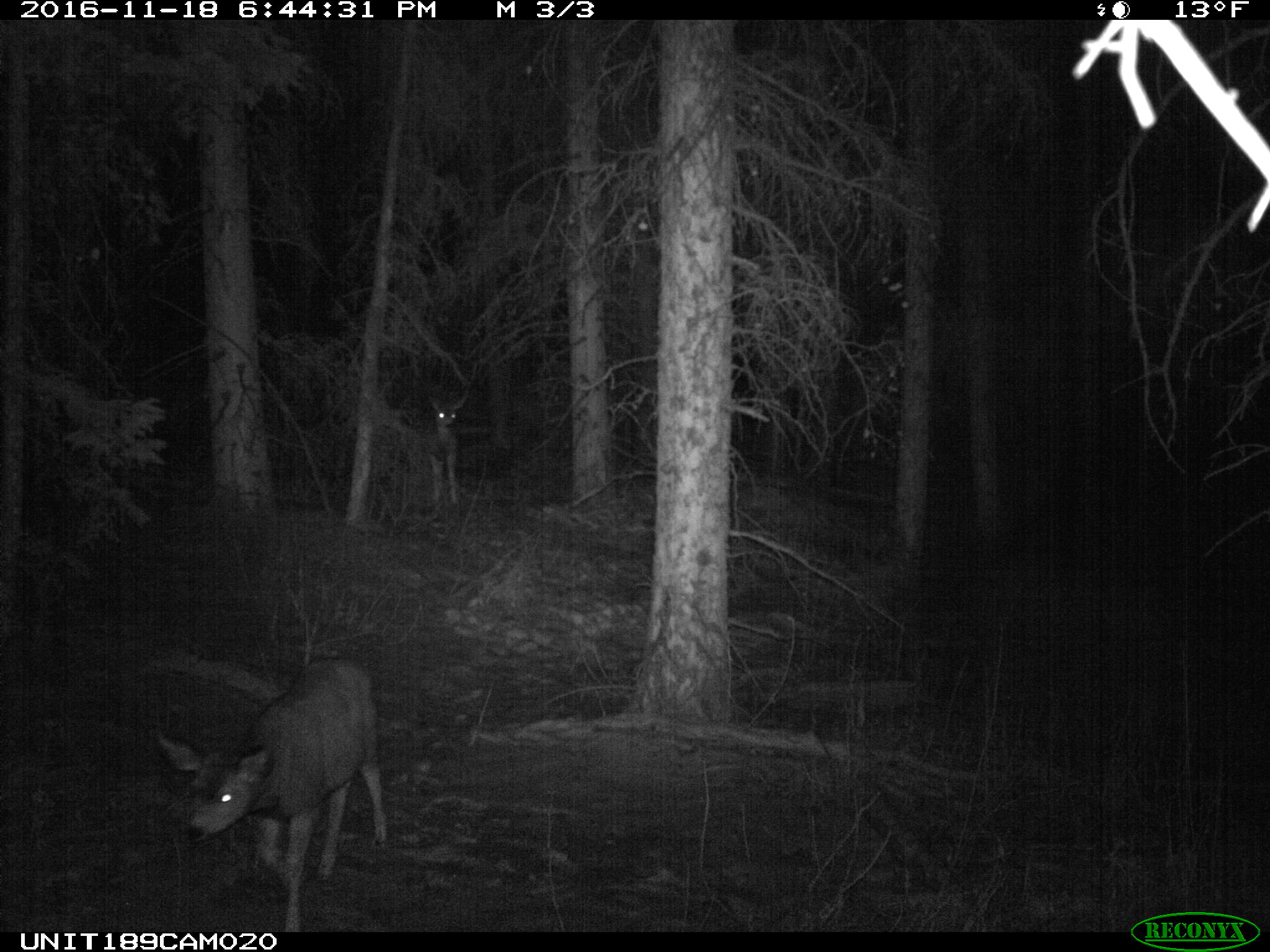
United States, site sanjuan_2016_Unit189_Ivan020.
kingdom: Animalia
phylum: Chordata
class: Mammalia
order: Artiodactyla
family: Cervidae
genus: Odocoileus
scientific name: Odocoileus hemionus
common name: mule deer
Odocoileus hemionus (mule deer).